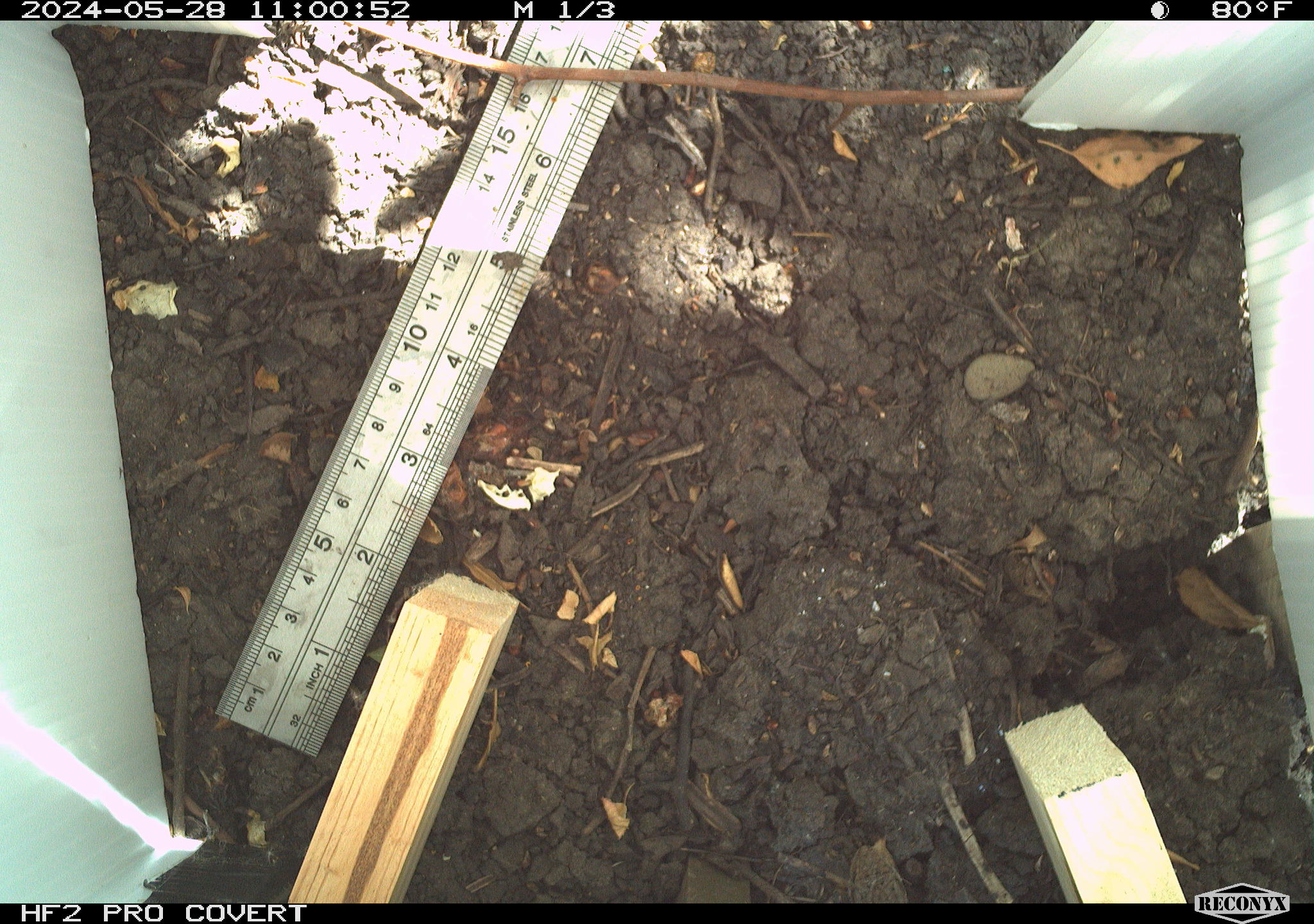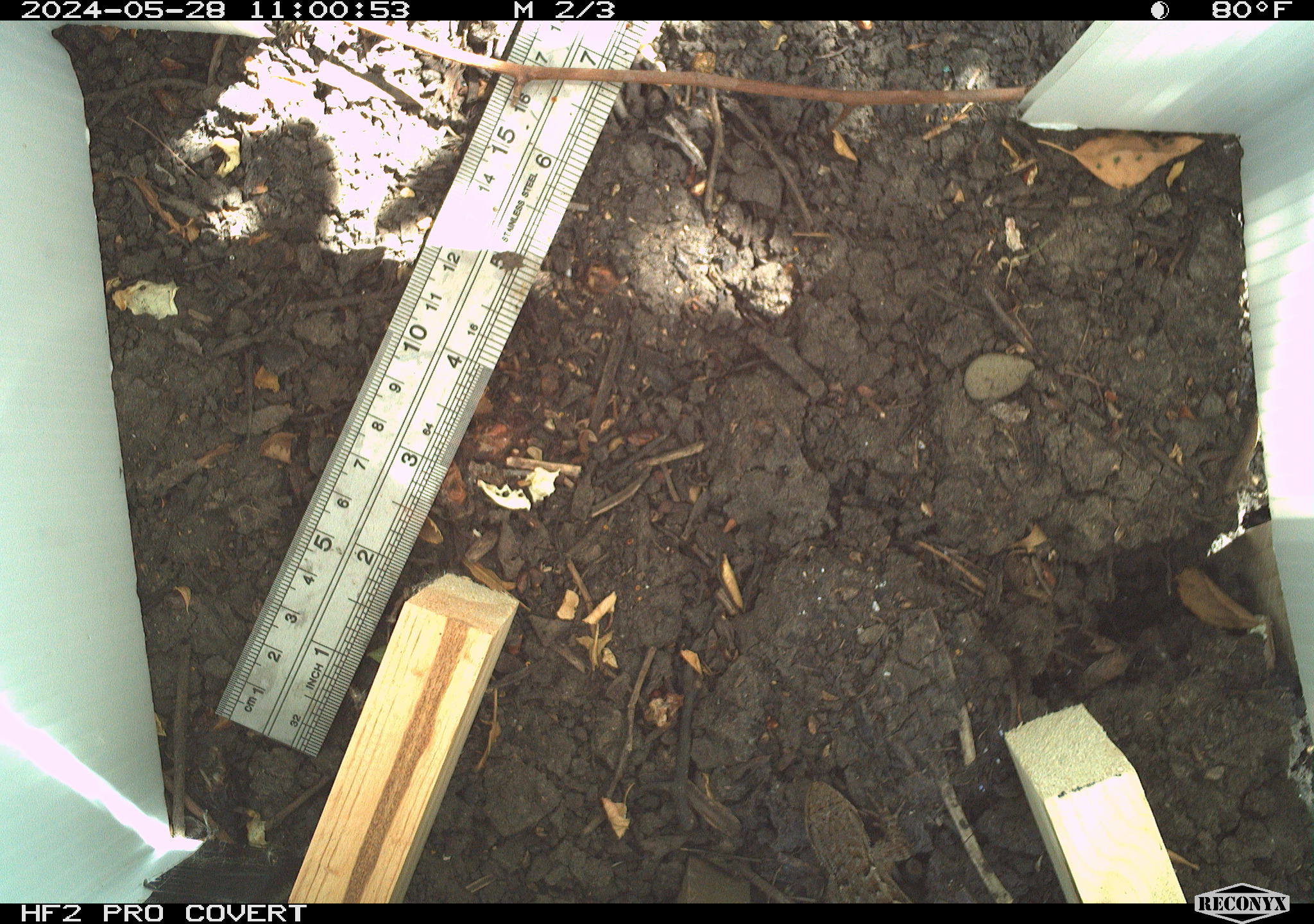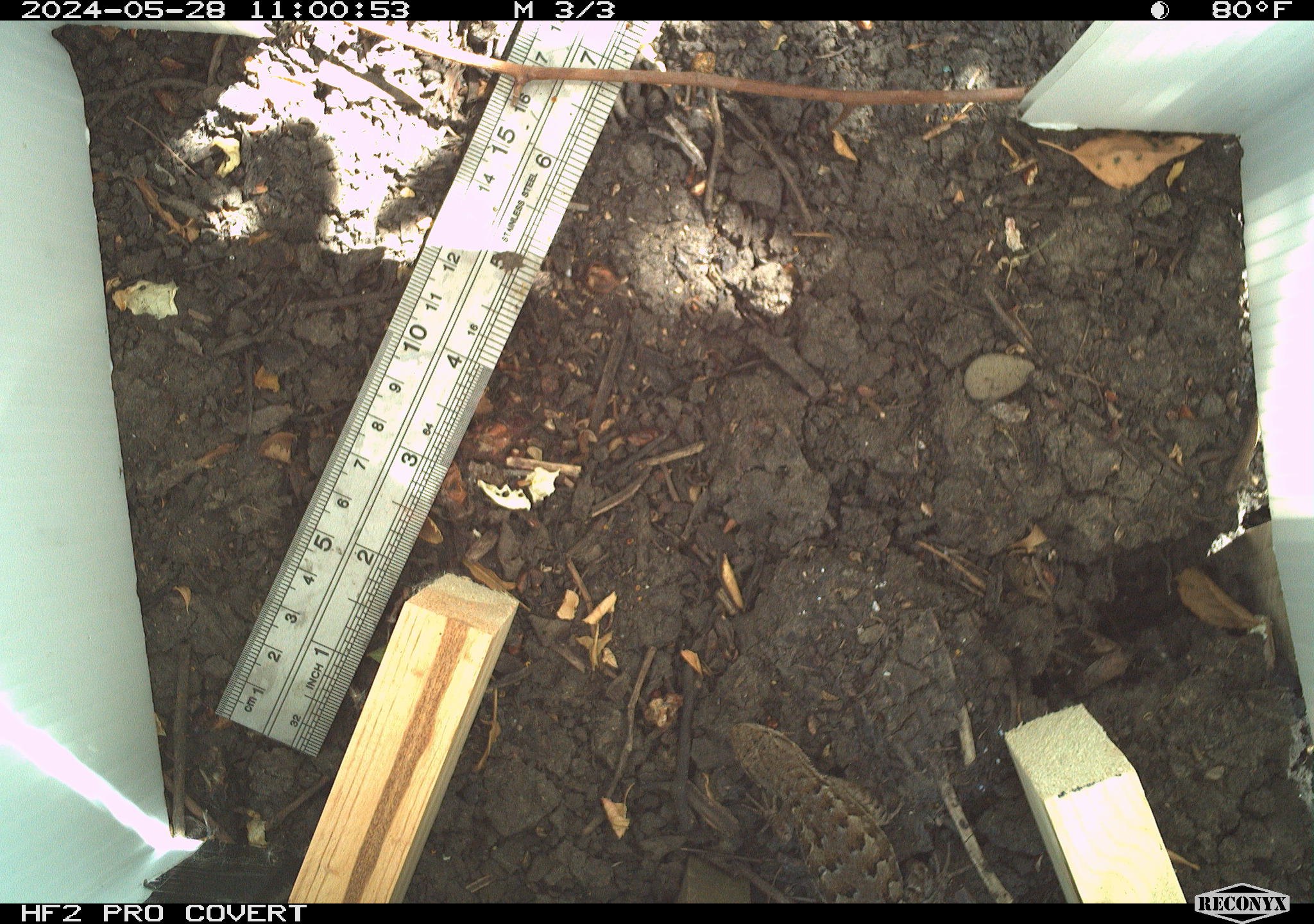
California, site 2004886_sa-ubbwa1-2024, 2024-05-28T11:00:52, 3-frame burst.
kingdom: Animalia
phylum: Chordata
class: Reptilia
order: Squamata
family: Phrynosomatidae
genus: Sceloporus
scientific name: Sceloporus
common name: spiny lizards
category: sceloporus species